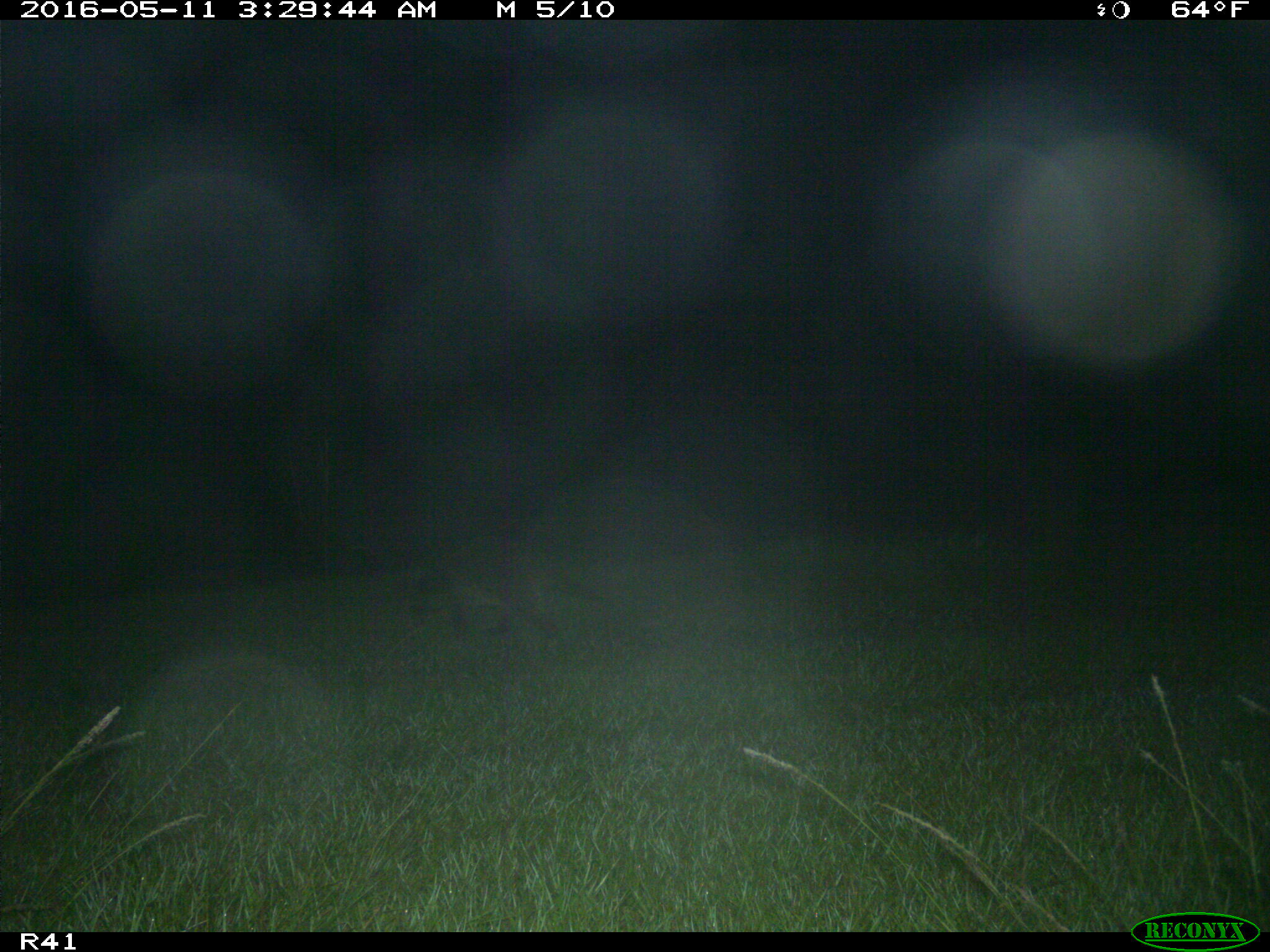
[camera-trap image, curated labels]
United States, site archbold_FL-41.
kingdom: Animalia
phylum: Chordata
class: Mammalia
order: Carnivora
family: Procyonidae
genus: Procyon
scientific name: Procyon lotor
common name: common raccoon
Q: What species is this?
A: Procyon lotor (common raccoon).